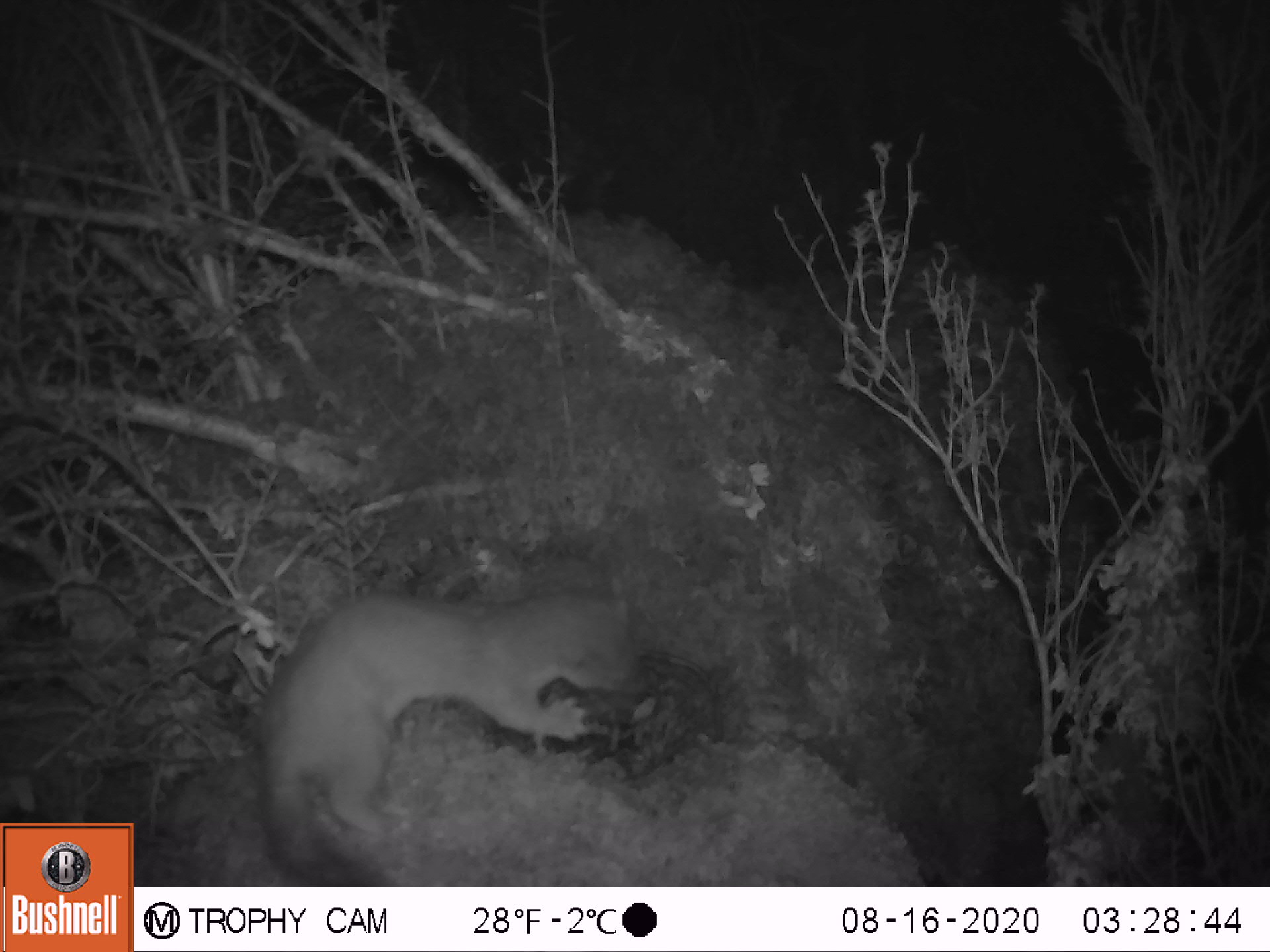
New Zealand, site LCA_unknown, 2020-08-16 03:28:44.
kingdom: Animalia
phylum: Chordata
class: Mammalia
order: Carnivora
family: Mustelidae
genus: Mustela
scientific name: Mustela erminea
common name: stoat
Stoat (Mustela erminea).